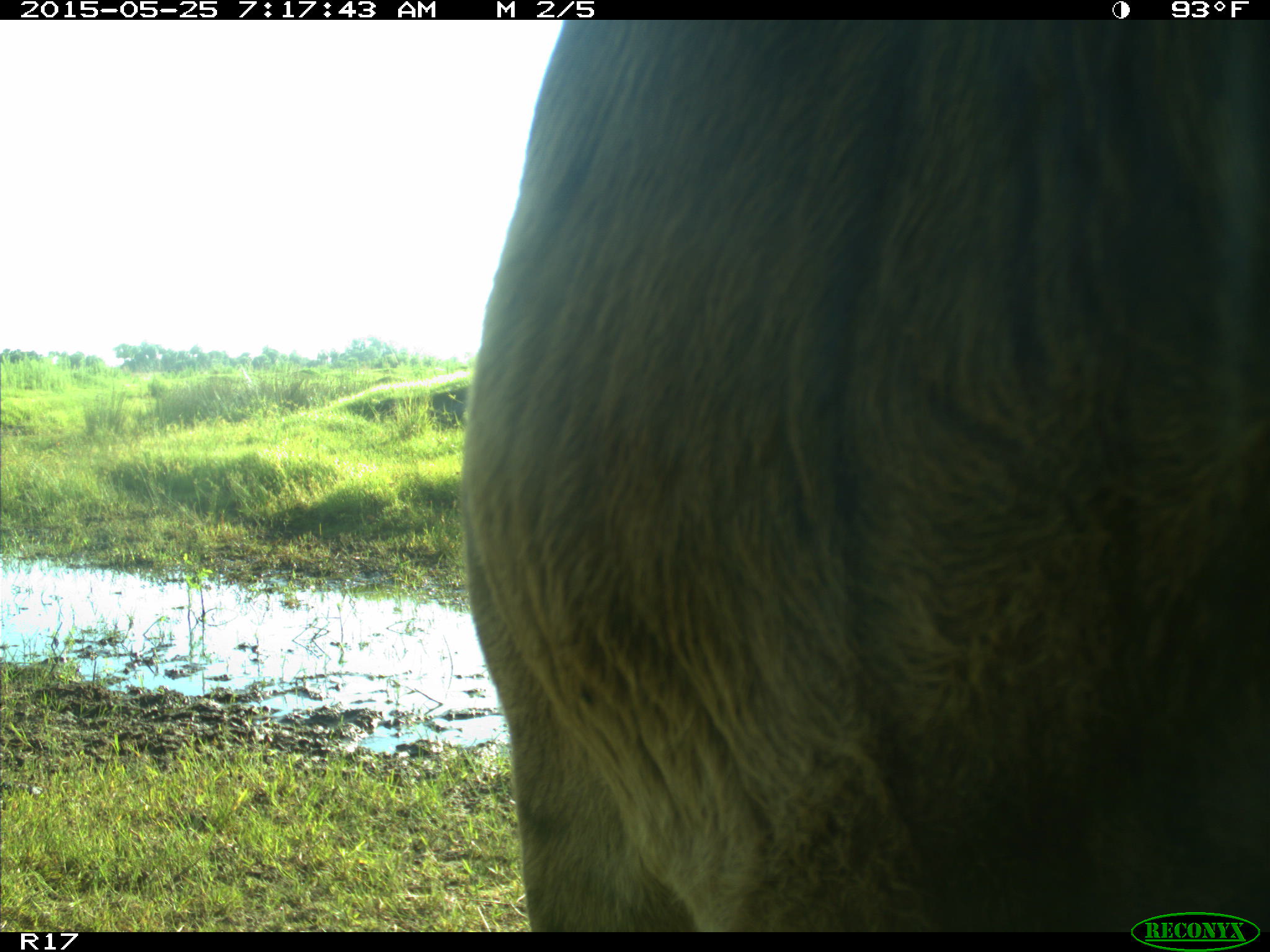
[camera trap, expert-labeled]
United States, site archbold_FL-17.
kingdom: Animalia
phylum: Chordata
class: Mammalia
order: Artiodactyla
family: Bovidae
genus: Bos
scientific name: Bos taurus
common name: domestic cow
Bos taurus (domestic cow).